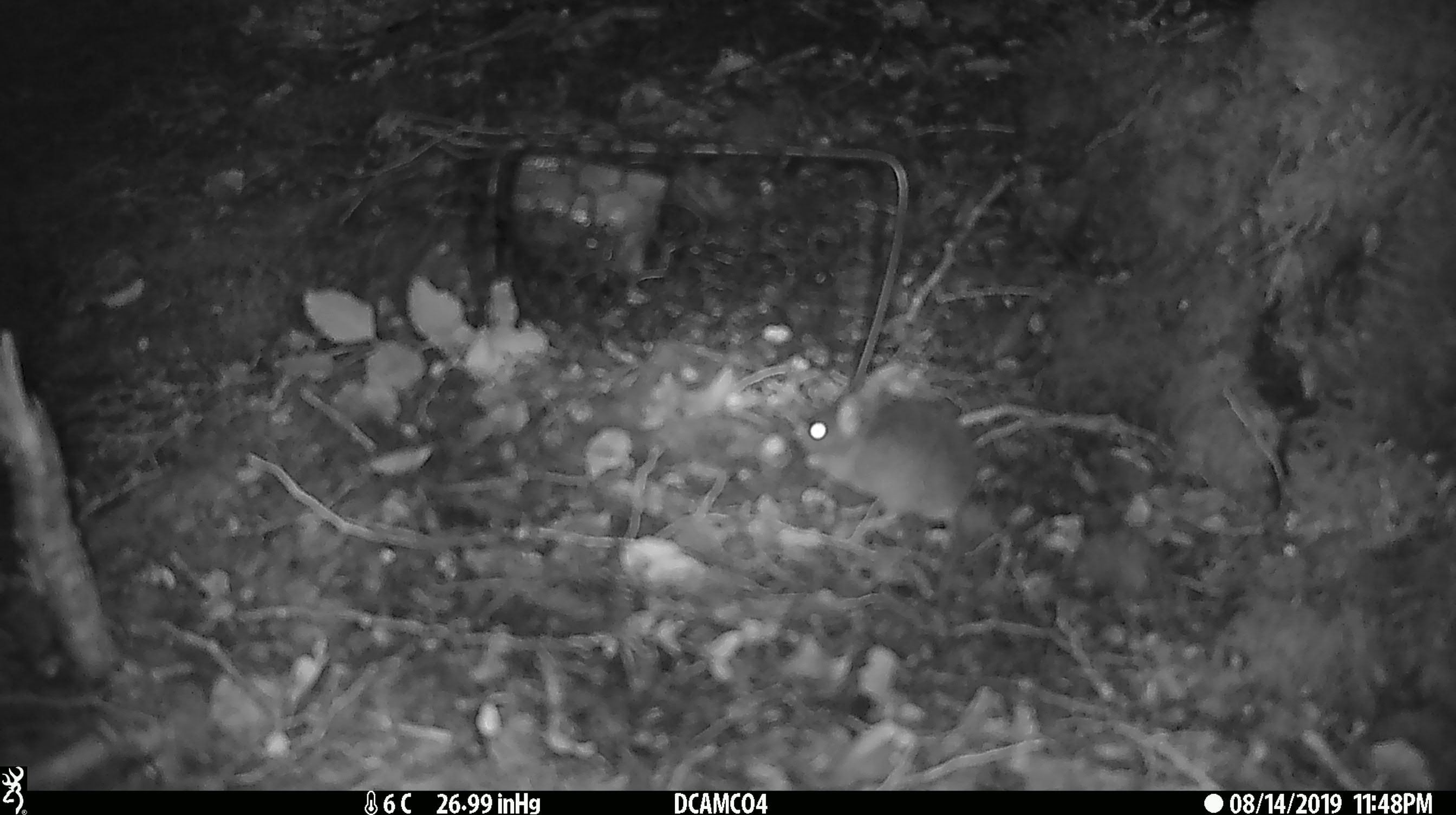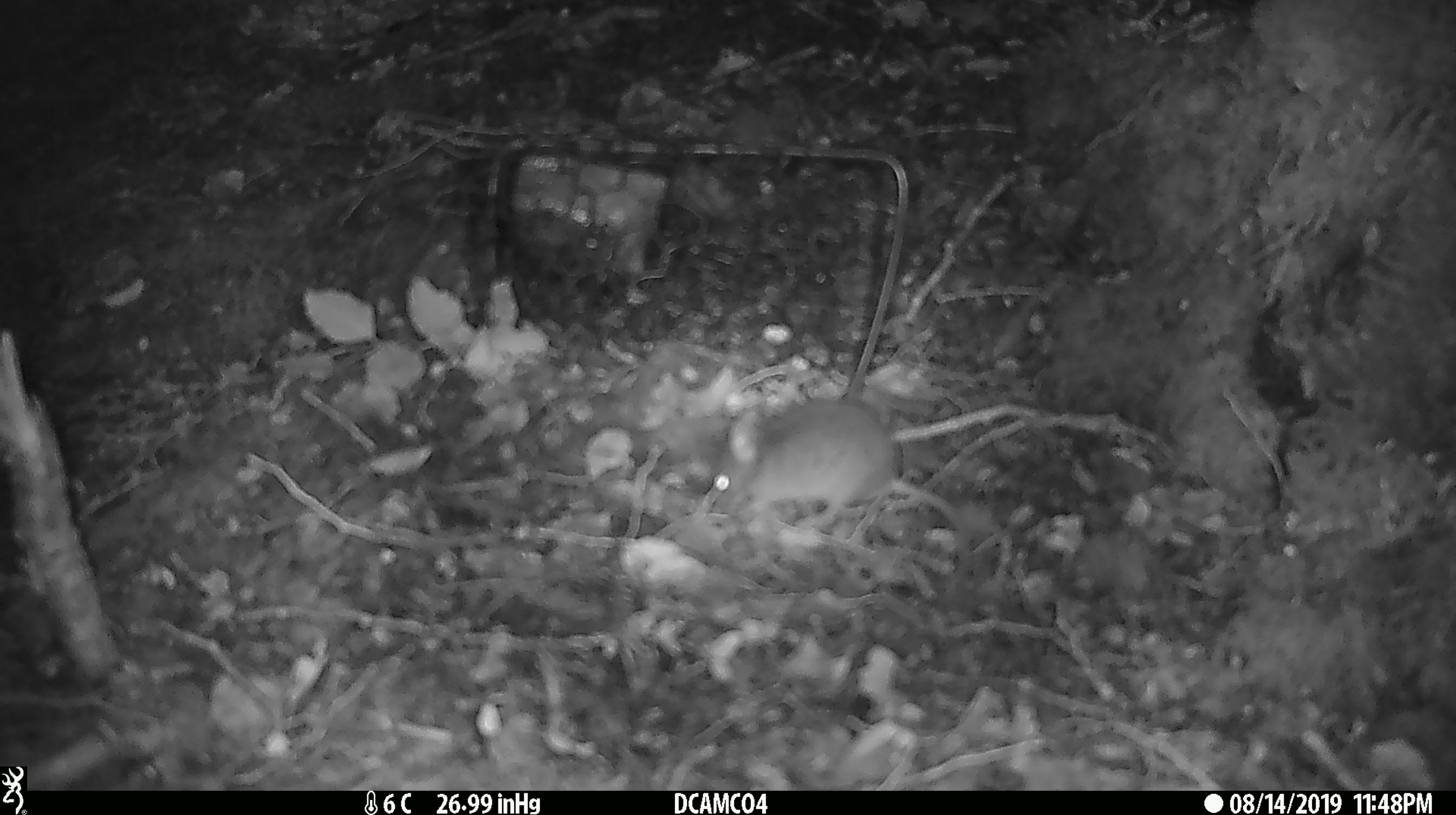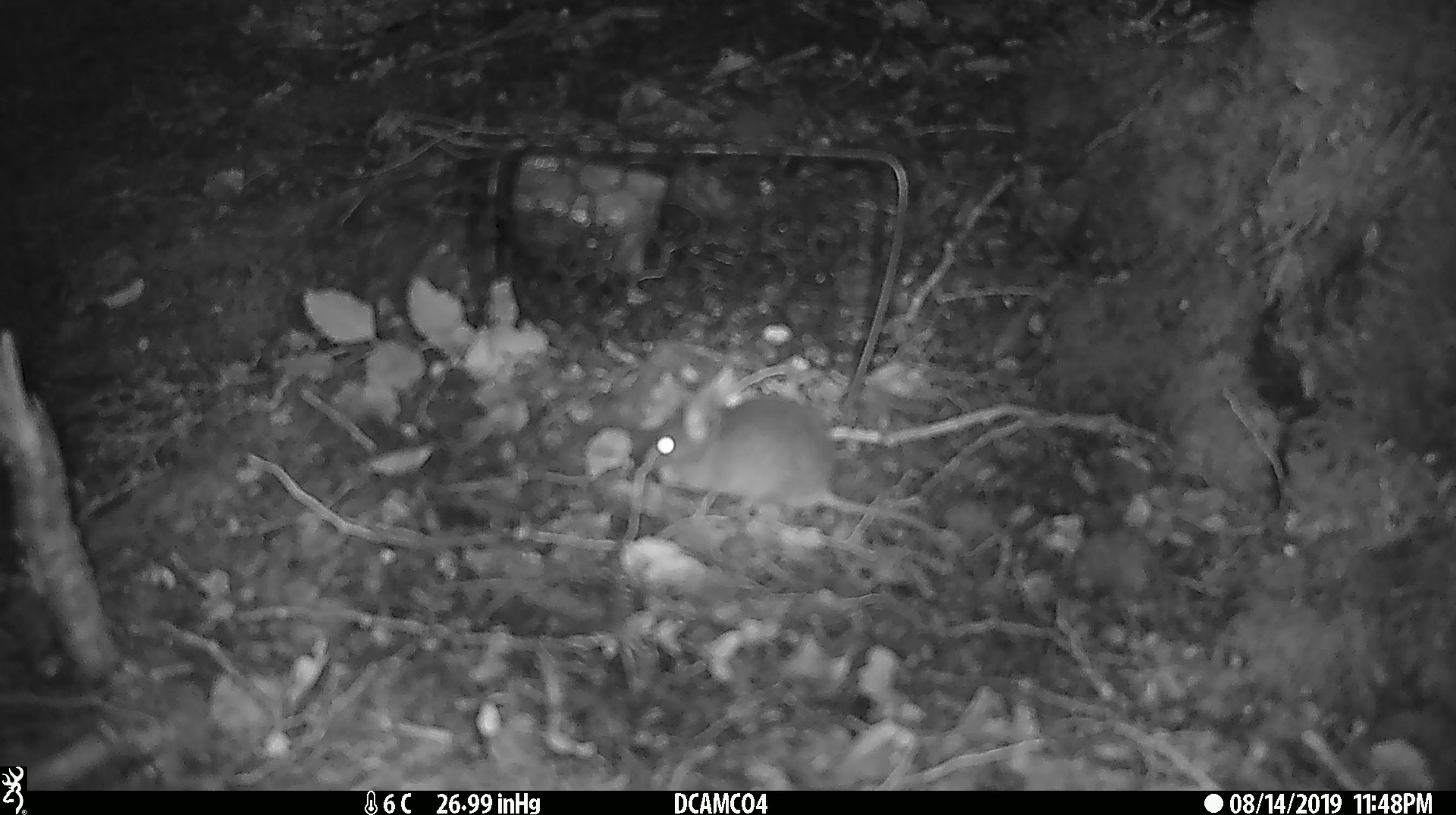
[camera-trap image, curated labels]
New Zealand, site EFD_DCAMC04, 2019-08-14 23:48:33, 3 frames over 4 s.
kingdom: Animalia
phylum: Chordata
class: Mammalia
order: Rodentia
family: Muridae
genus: Mus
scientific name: Mus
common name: mouse